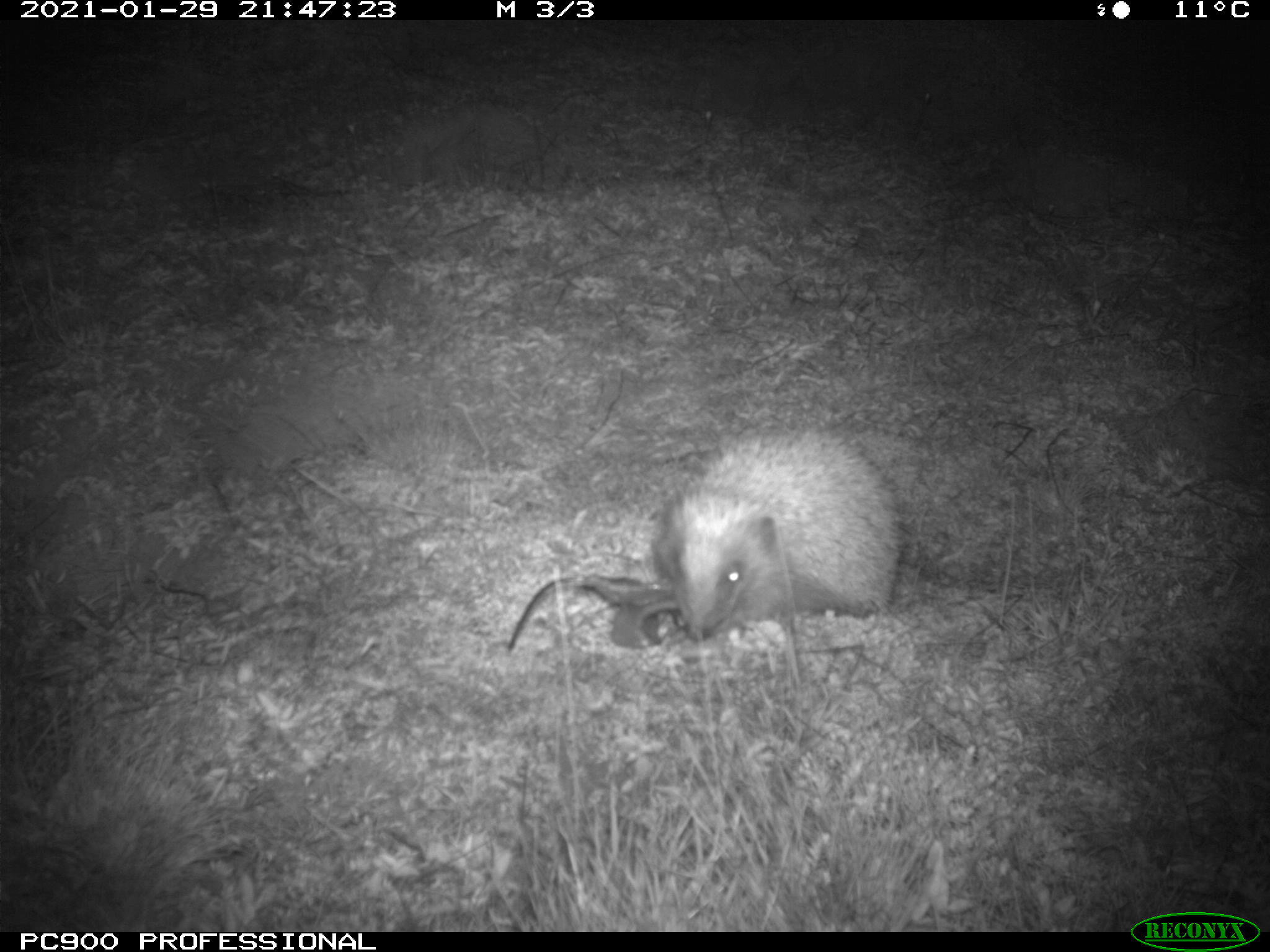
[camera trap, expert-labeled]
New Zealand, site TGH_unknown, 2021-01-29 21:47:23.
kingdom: Animalia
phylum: Chordata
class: Mammalia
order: Eulipotyphla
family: Erinaceidae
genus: Erinaceus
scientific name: Erinaceus europaeus europaeus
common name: european hedgehog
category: hedgehog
Hedgehog (european hedgehog) (Erinaceus europaeus europaeus).